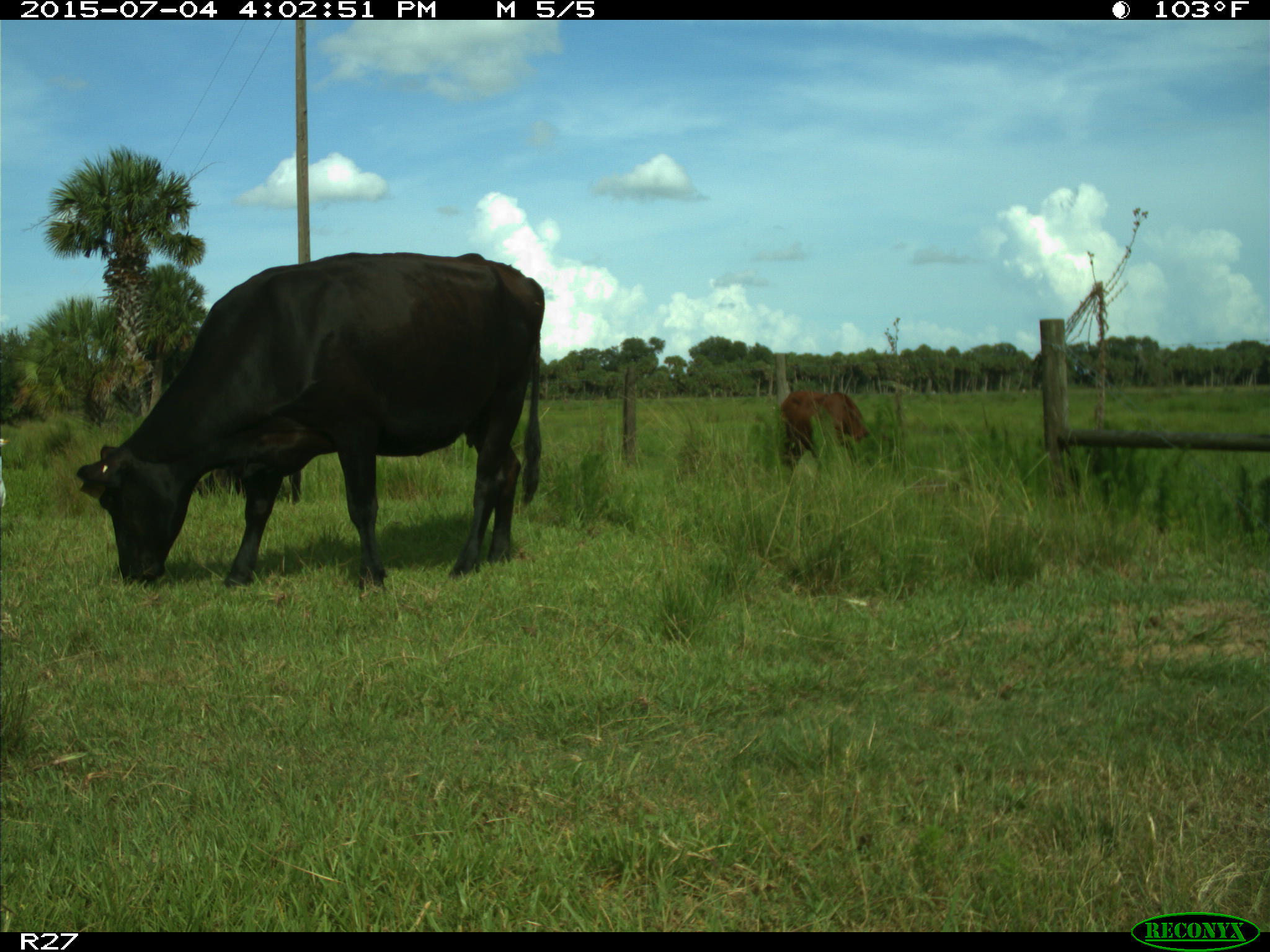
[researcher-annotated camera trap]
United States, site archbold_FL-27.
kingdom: Animalia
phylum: Chordata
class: Mammalia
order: Artiodactyla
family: Bovidae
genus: Bos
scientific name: Bos taurus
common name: domestic cow